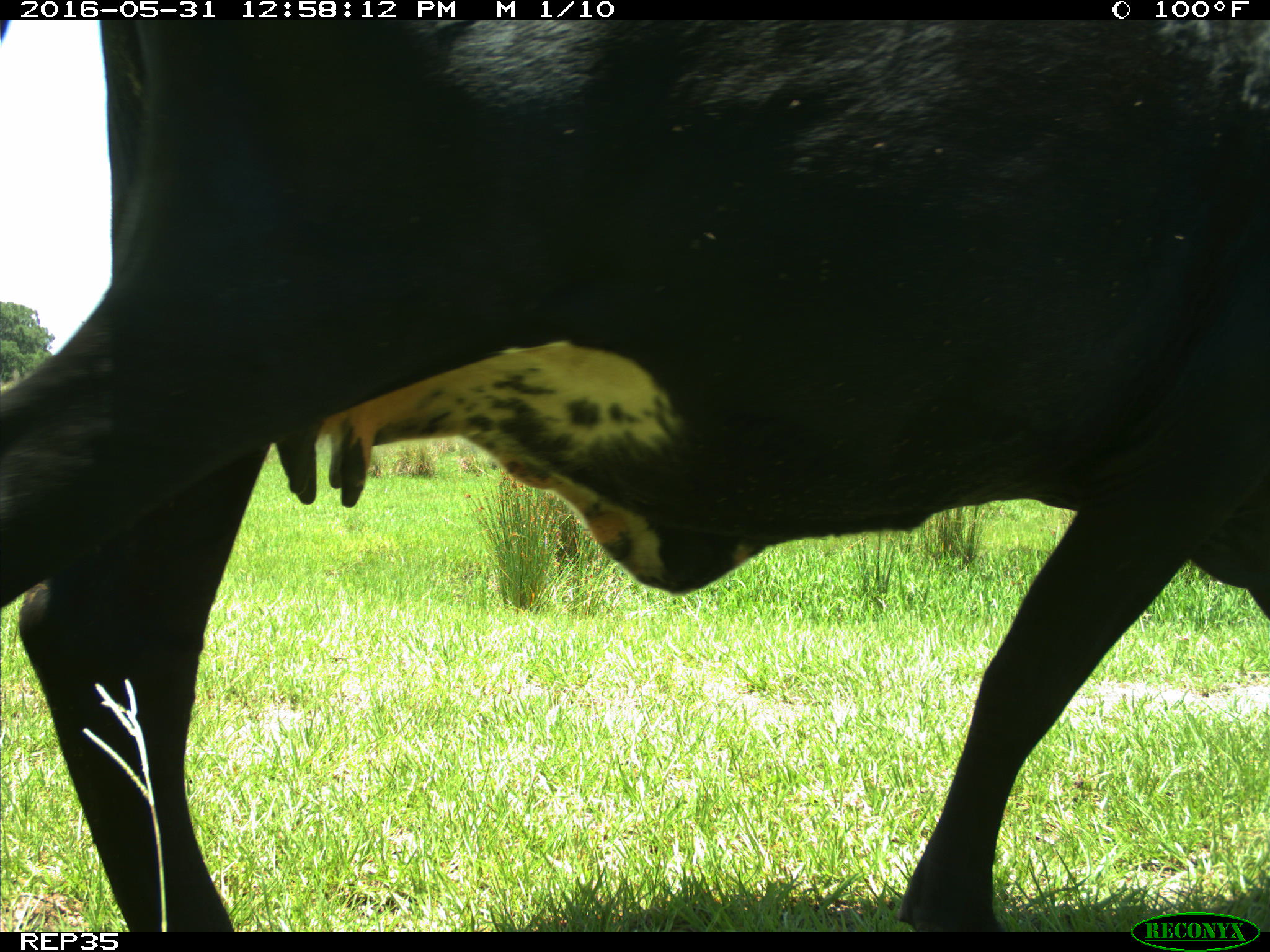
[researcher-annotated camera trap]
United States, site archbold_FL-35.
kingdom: Animalia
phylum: Chordata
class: Mammalia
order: Artiodactyla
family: Bovidae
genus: Bos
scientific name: Bos taurus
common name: domestic cow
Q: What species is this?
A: Bos taurus (domestic cow).